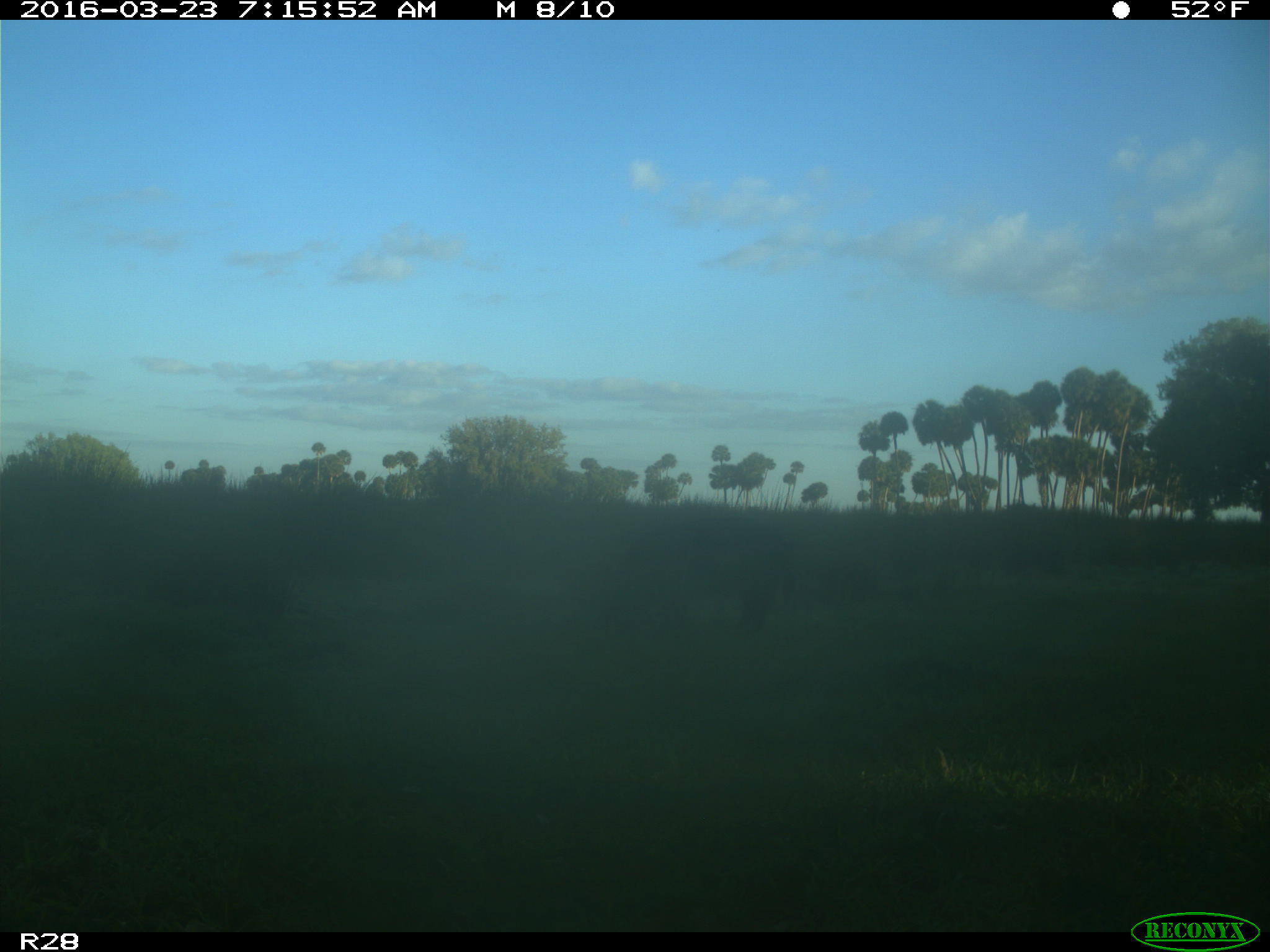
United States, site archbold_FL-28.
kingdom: Animalia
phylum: Chordata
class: Mammalia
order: Artiodactyla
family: Bovidae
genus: Bos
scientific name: Bos taurus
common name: domestic cow